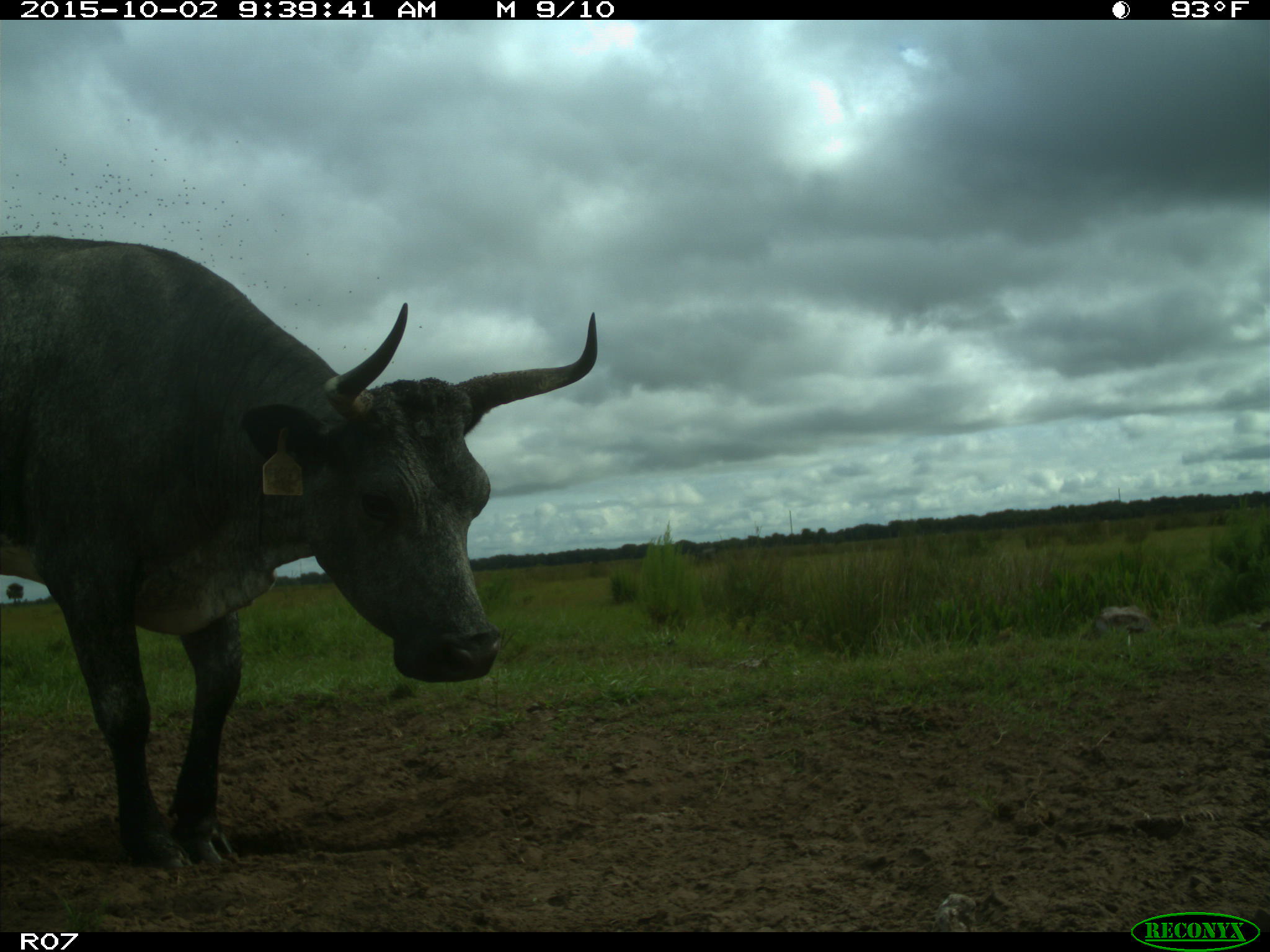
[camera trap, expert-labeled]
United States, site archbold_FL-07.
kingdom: Animalia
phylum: Chordata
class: Mammalia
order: Artiodactyla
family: Bovidae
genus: Bos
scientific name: Bos taurus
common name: domestic cow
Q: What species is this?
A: Bos taurus (domestic cow).